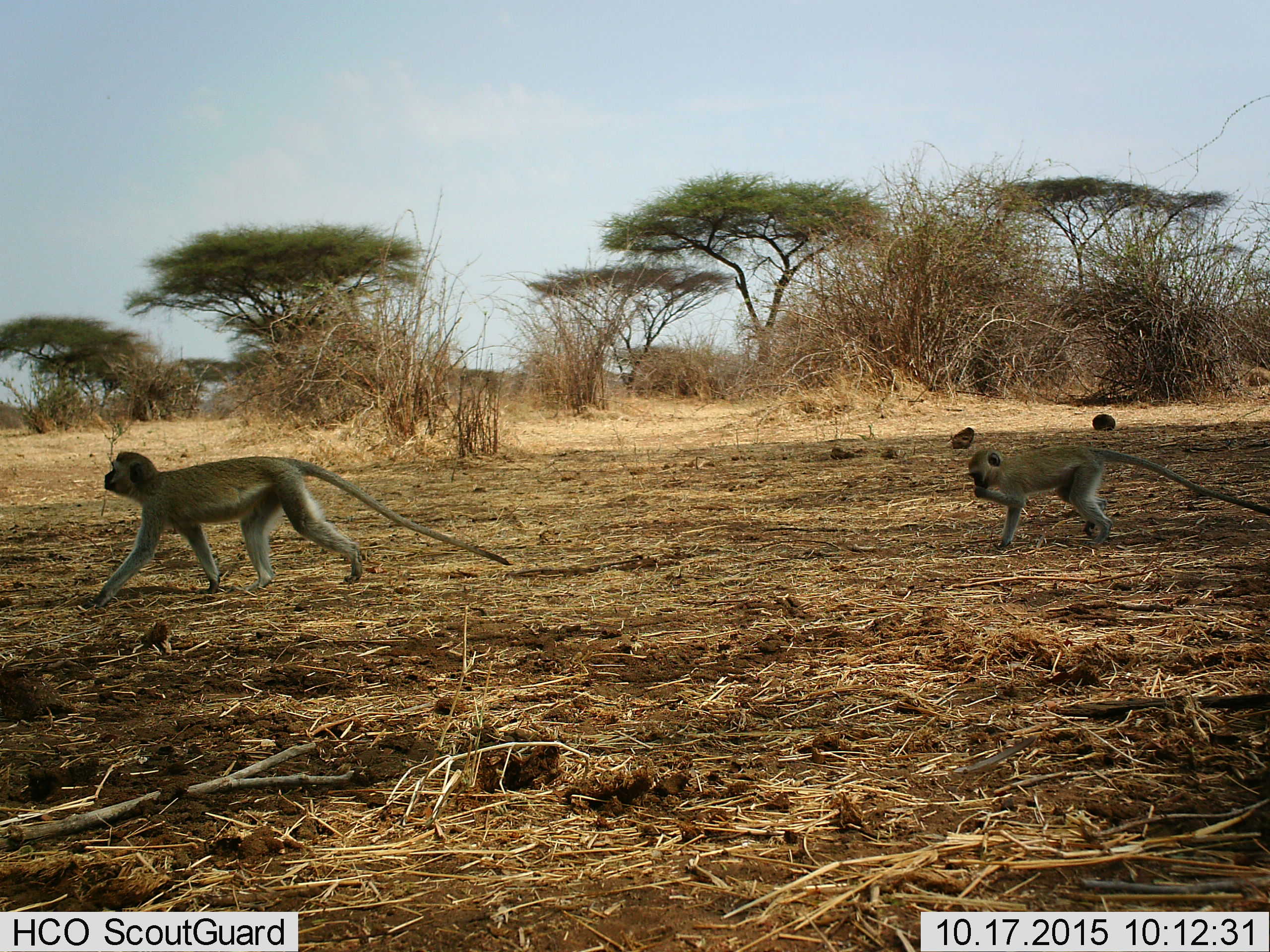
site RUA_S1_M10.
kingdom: Animalia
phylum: Chordata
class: Mammalia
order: Primates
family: Cercopithecidae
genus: Chlorocebus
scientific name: Chlorocebus pygerythrus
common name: vervet monkey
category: monkeyvervet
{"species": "monkeyvervet (vervet monkey) (Chlorocebus pygerythrus)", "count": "2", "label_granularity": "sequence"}